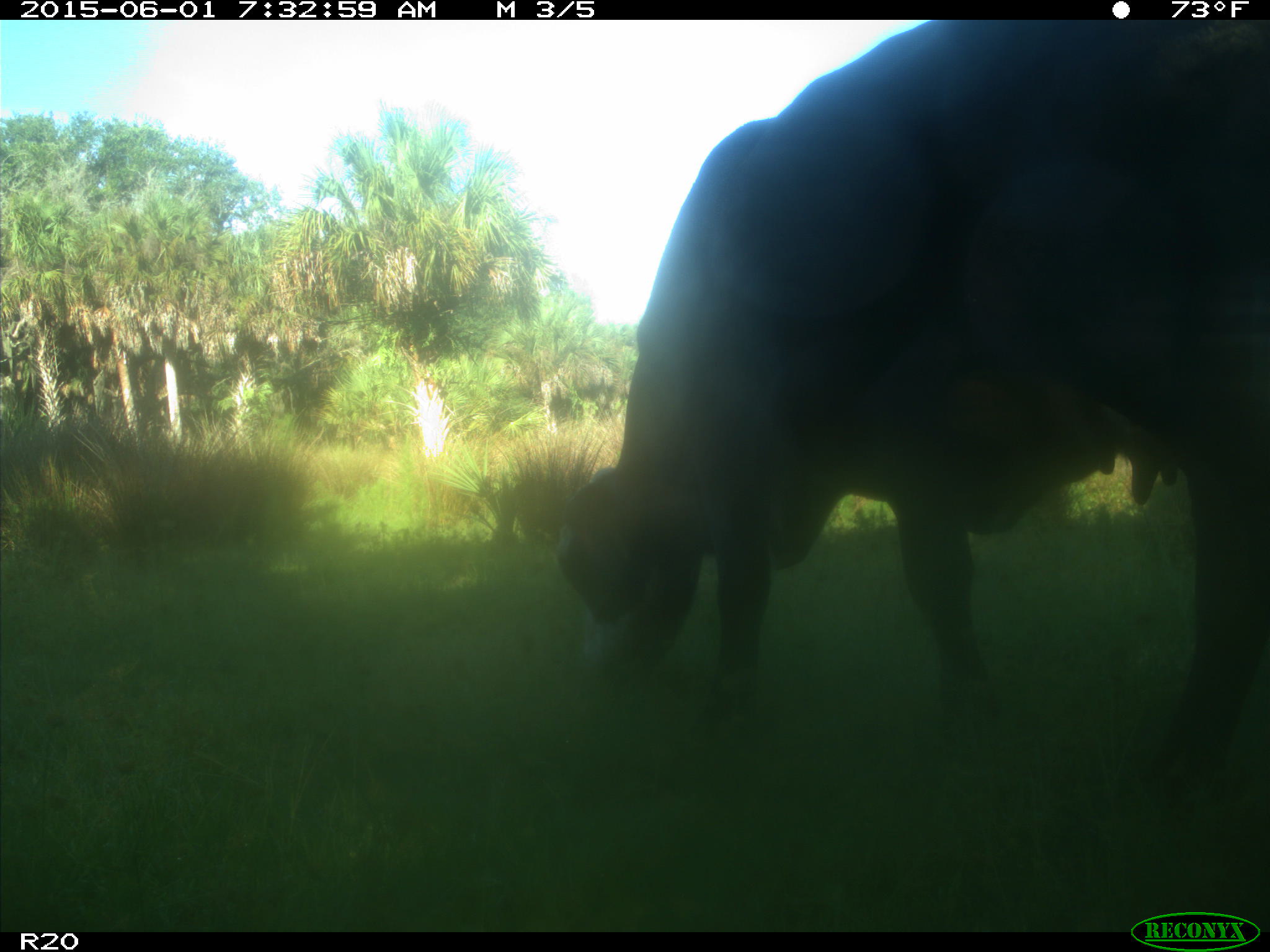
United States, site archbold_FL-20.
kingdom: Animalia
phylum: Chordata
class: Mammalia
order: Artiodactyla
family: Bovidae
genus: Bos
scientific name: Bos taurus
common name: domestic cow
Bos taurus (domestic cow).